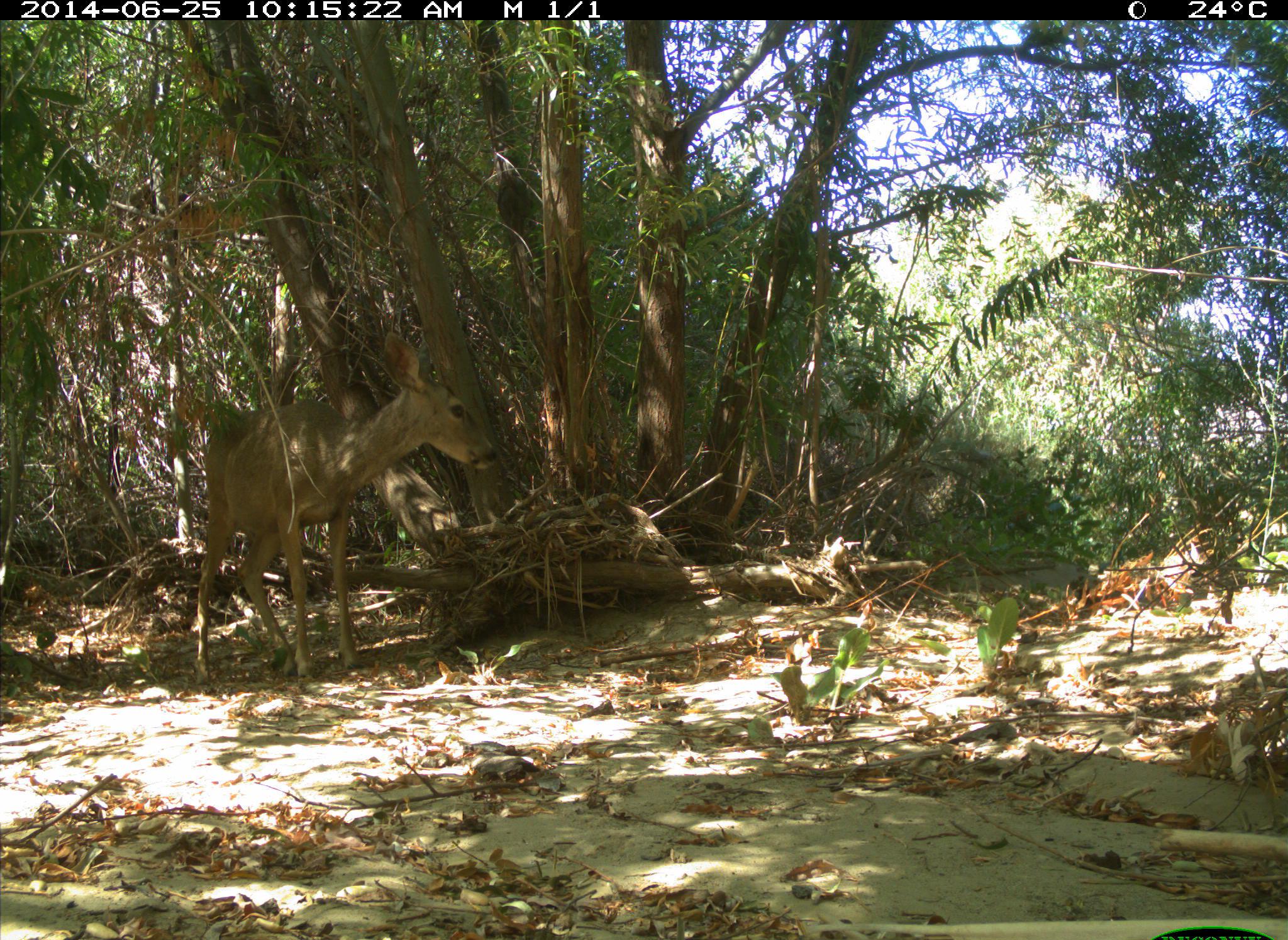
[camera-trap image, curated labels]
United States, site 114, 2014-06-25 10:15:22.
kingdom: Animalia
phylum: Chordata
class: Mammalia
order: Artiodactyla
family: Cervidae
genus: Odocoileus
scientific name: Odocoileus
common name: deer